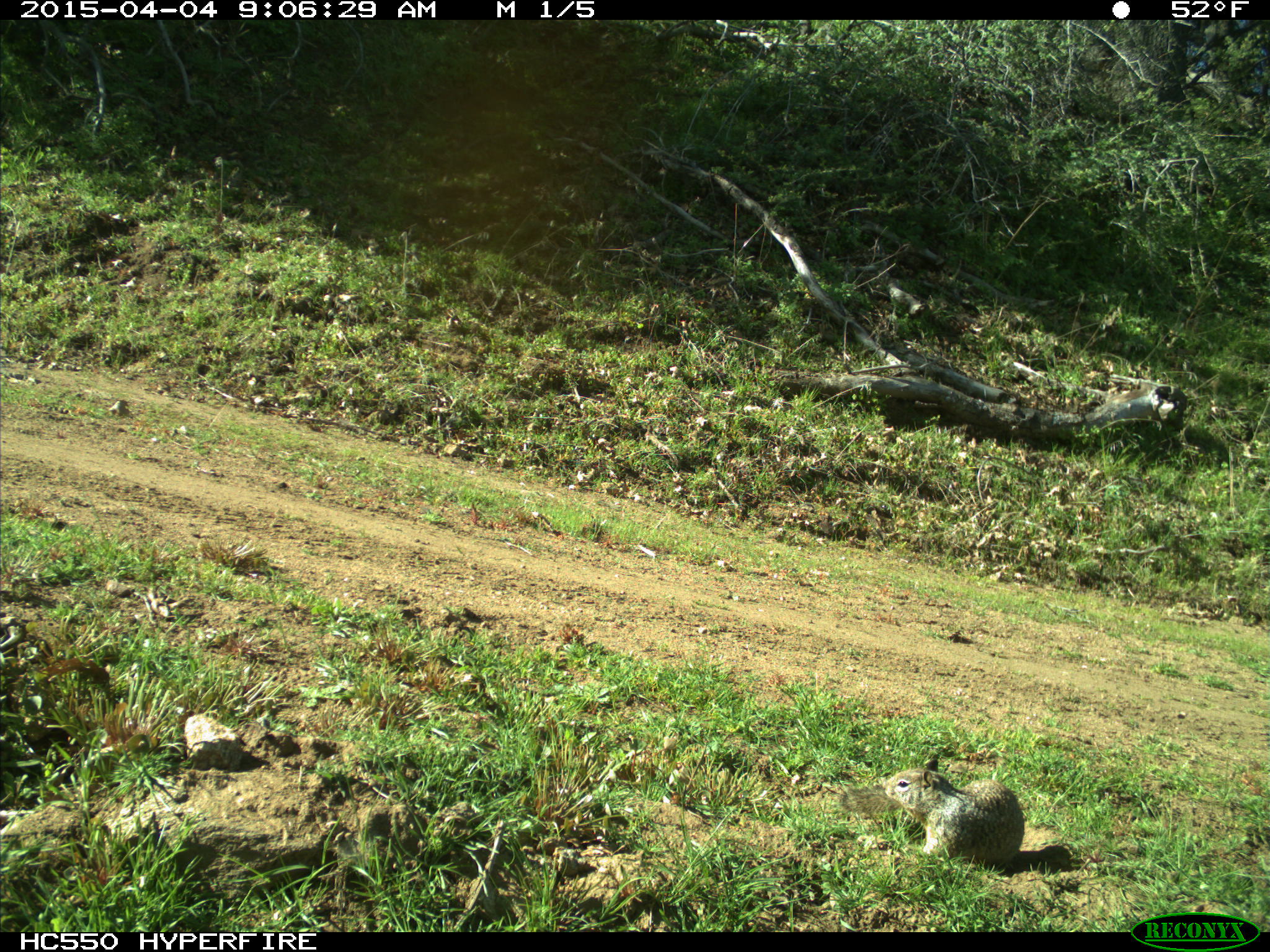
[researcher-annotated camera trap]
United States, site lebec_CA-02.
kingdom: Animalia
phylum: Chordata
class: Mammalia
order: Rodentia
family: Sciuridae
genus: Otospermophilus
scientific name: Otospermophilus beecheyi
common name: california ground squirrel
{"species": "Otospermophilus beecheyi (california ground squirrel)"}